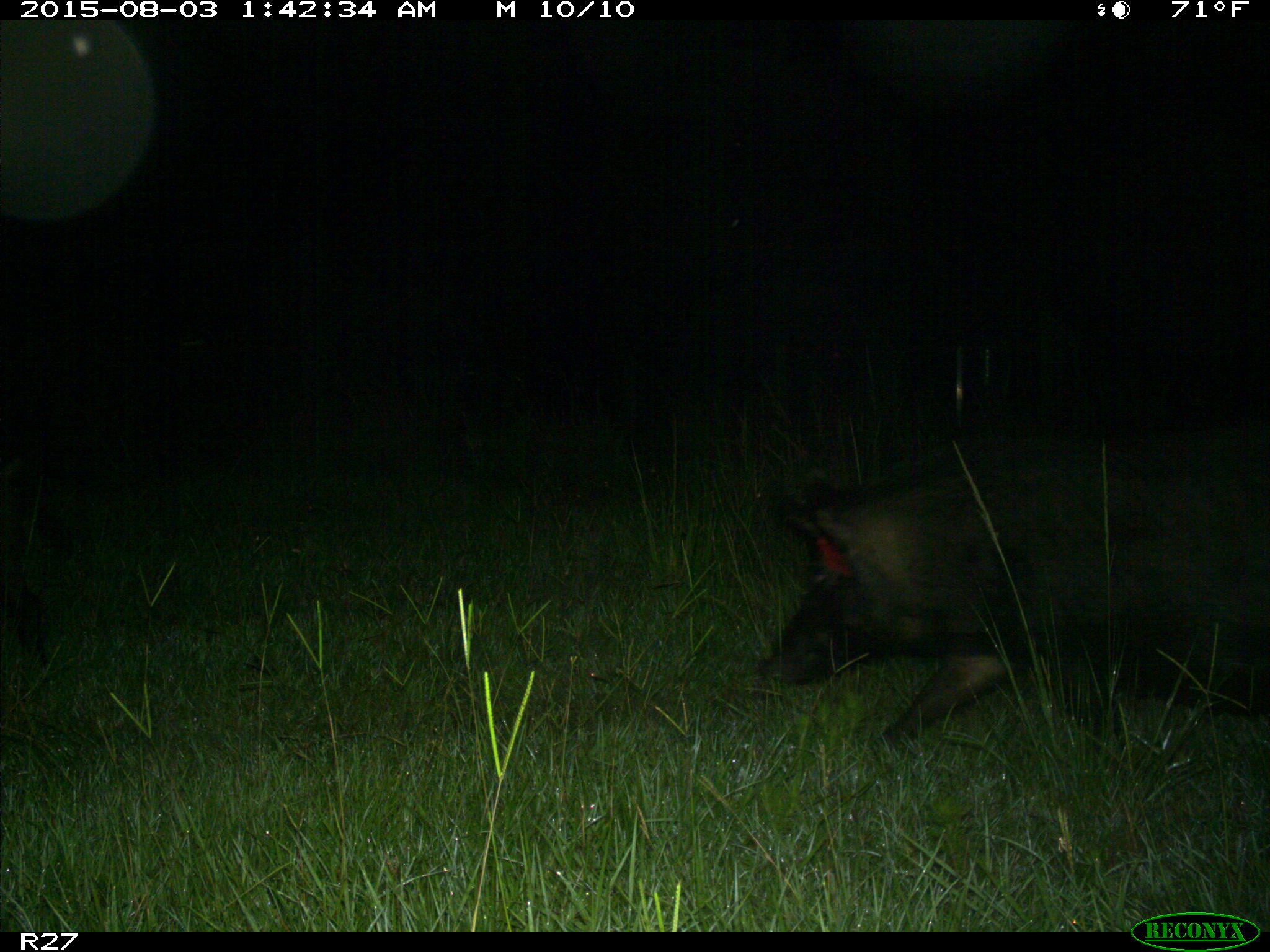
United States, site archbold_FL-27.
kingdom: Animalia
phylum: Chordata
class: Mammalia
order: Artiodactyla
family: Suidae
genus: Sus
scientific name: Sus scrofa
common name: wild boar